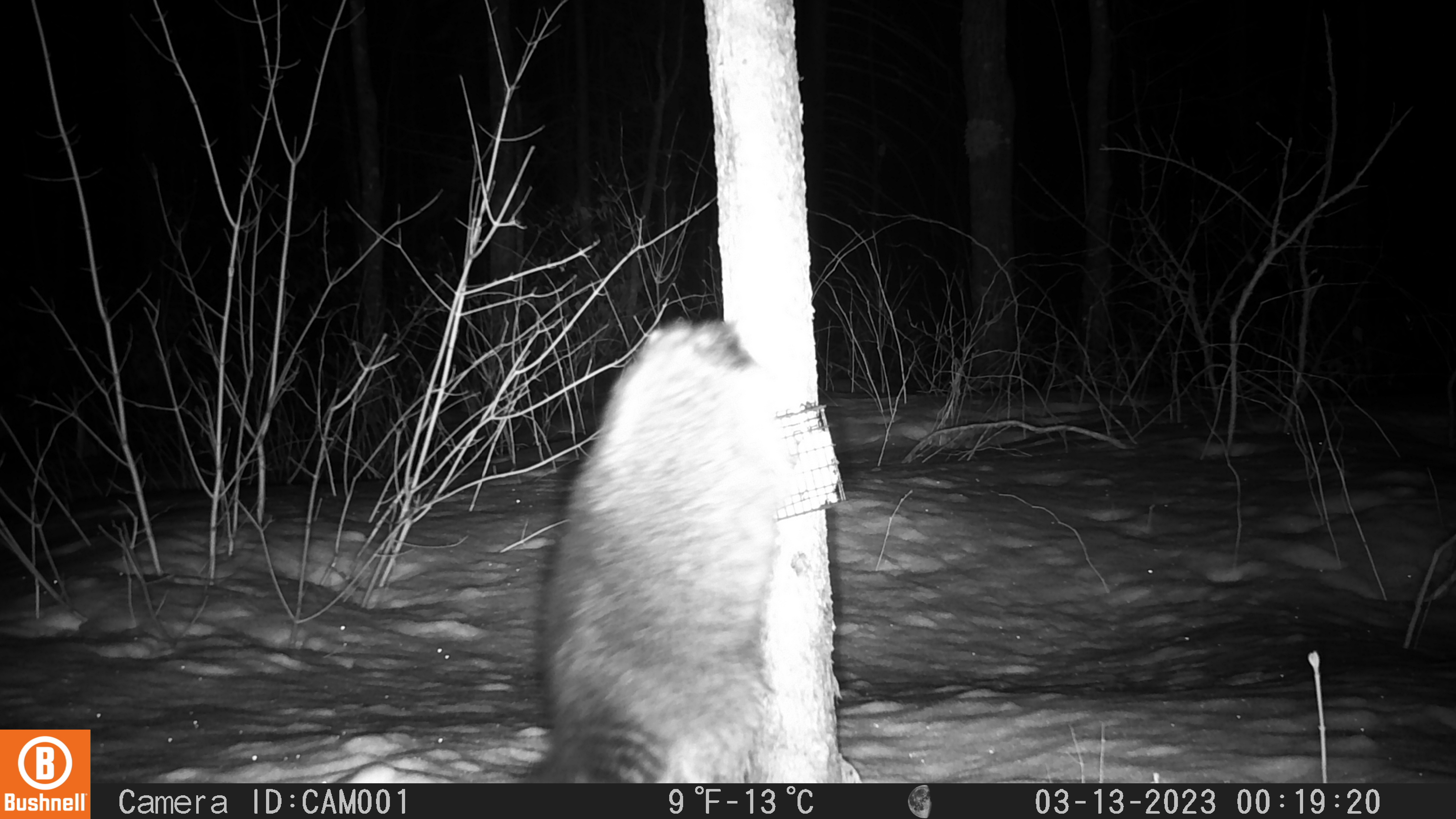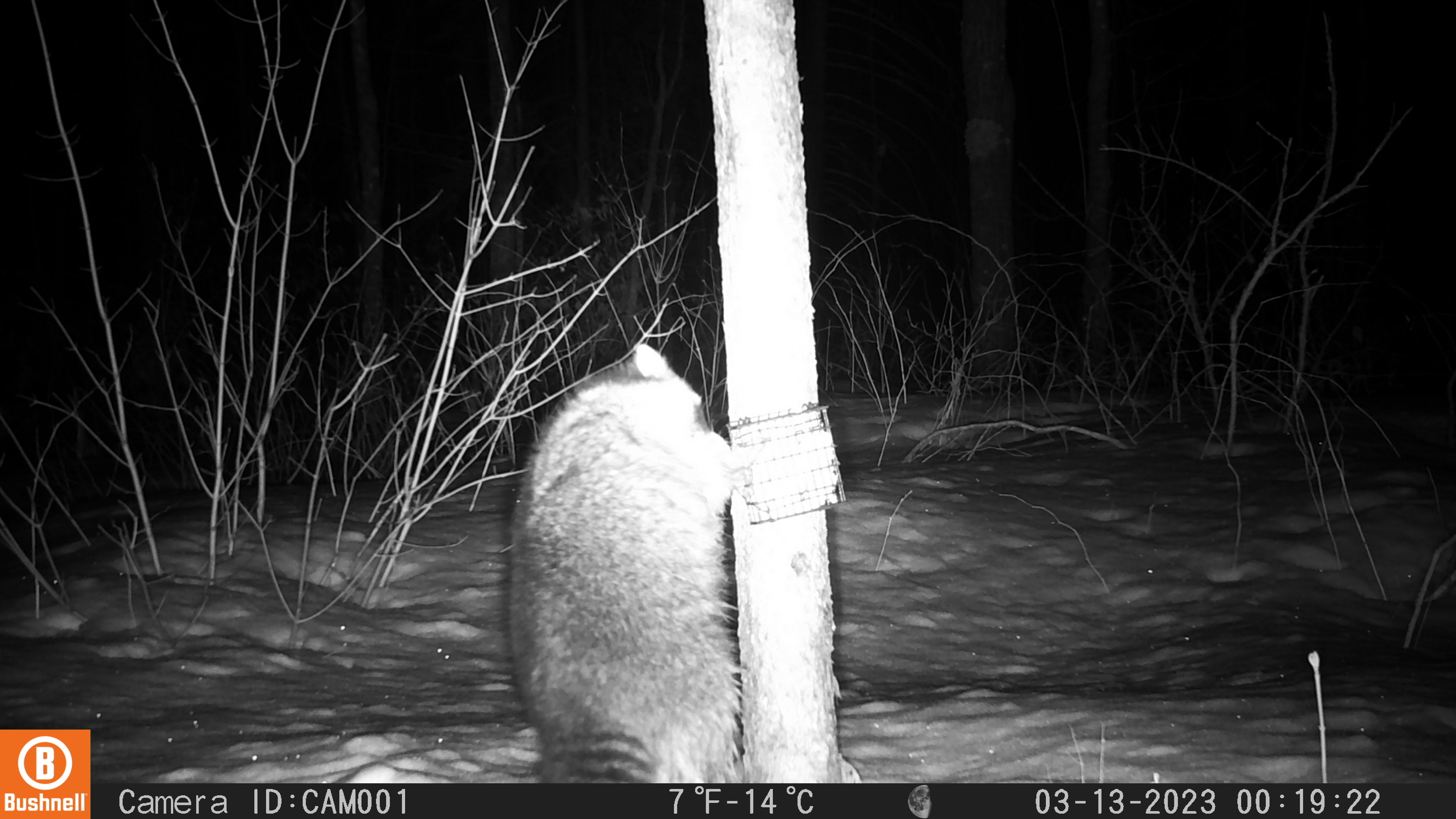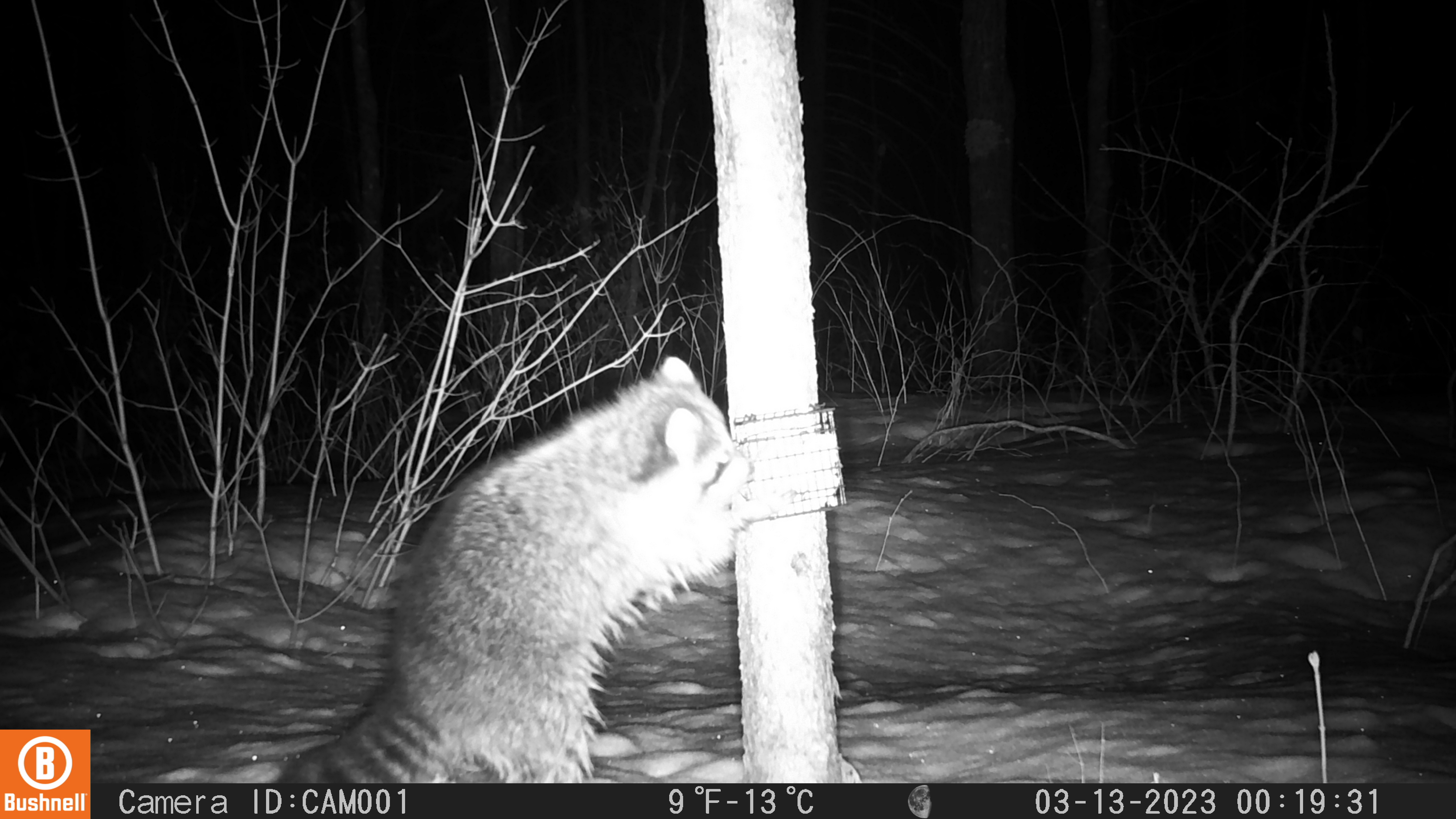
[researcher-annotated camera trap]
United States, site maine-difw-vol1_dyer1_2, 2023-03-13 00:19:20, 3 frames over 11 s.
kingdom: Animalia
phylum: Chordata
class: Mammalia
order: Carnivora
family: Procyonidae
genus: Procyon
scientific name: Procyon lotor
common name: raccoon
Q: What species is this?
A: Raccoon (Procyon lotor).